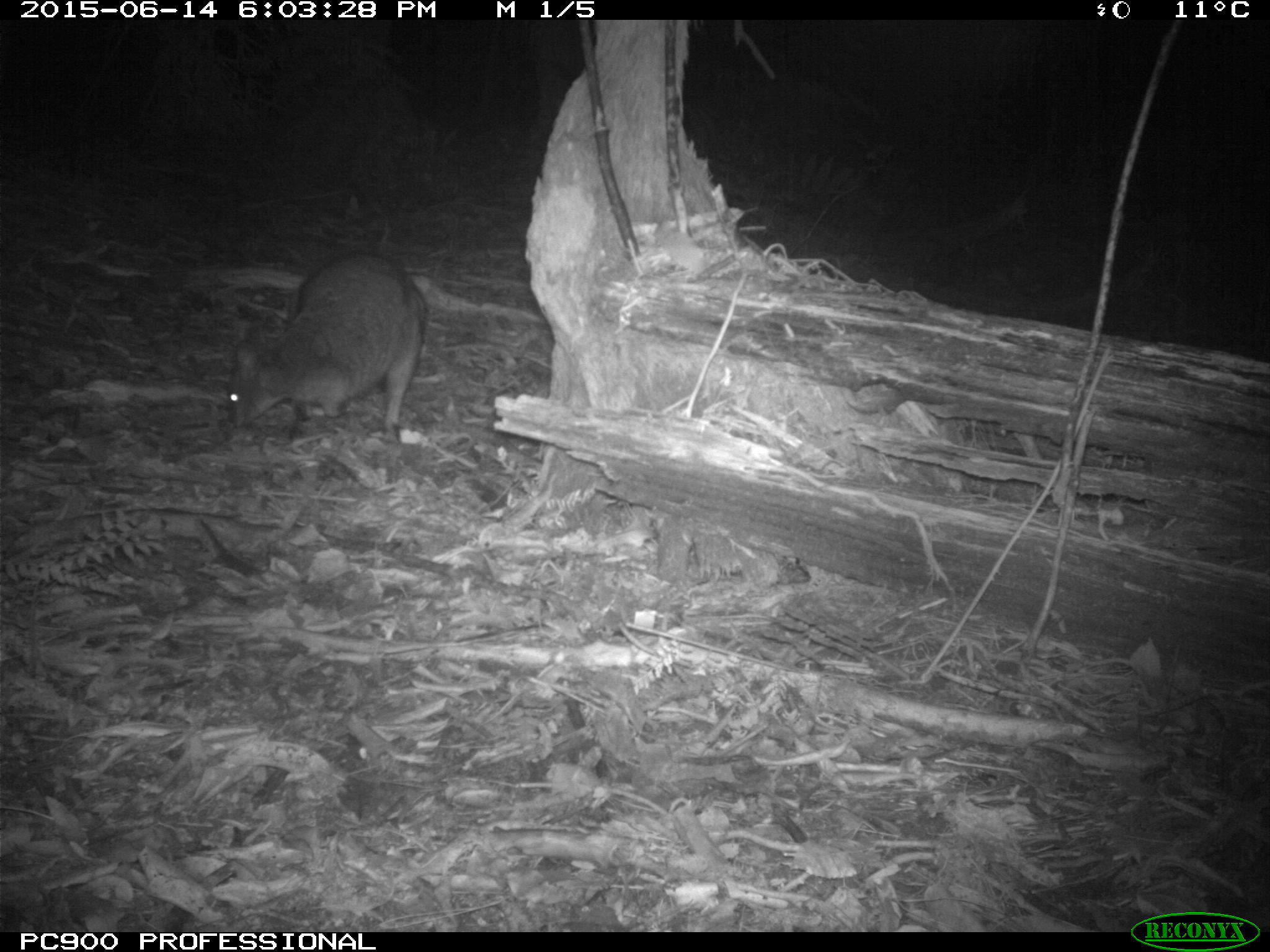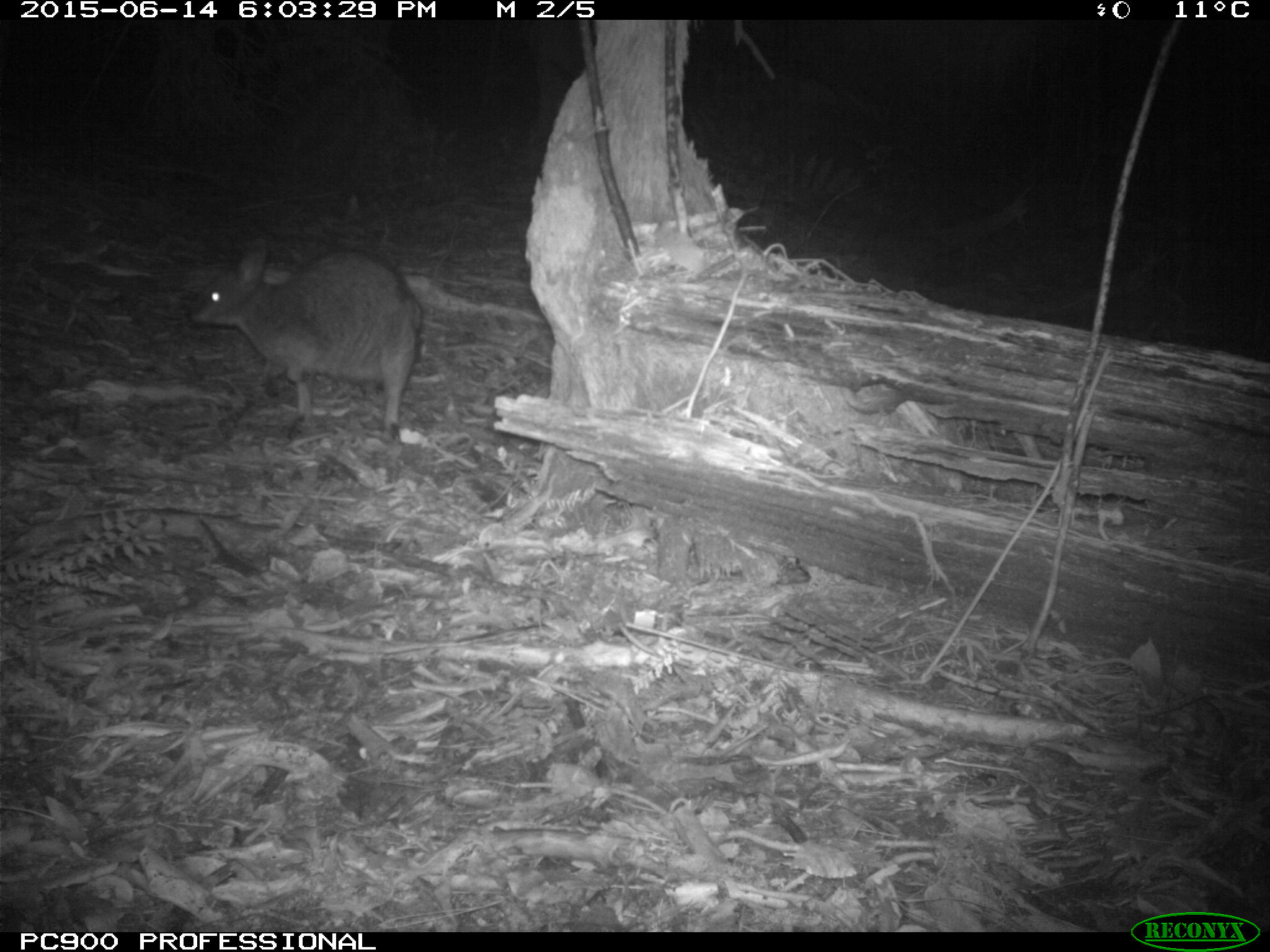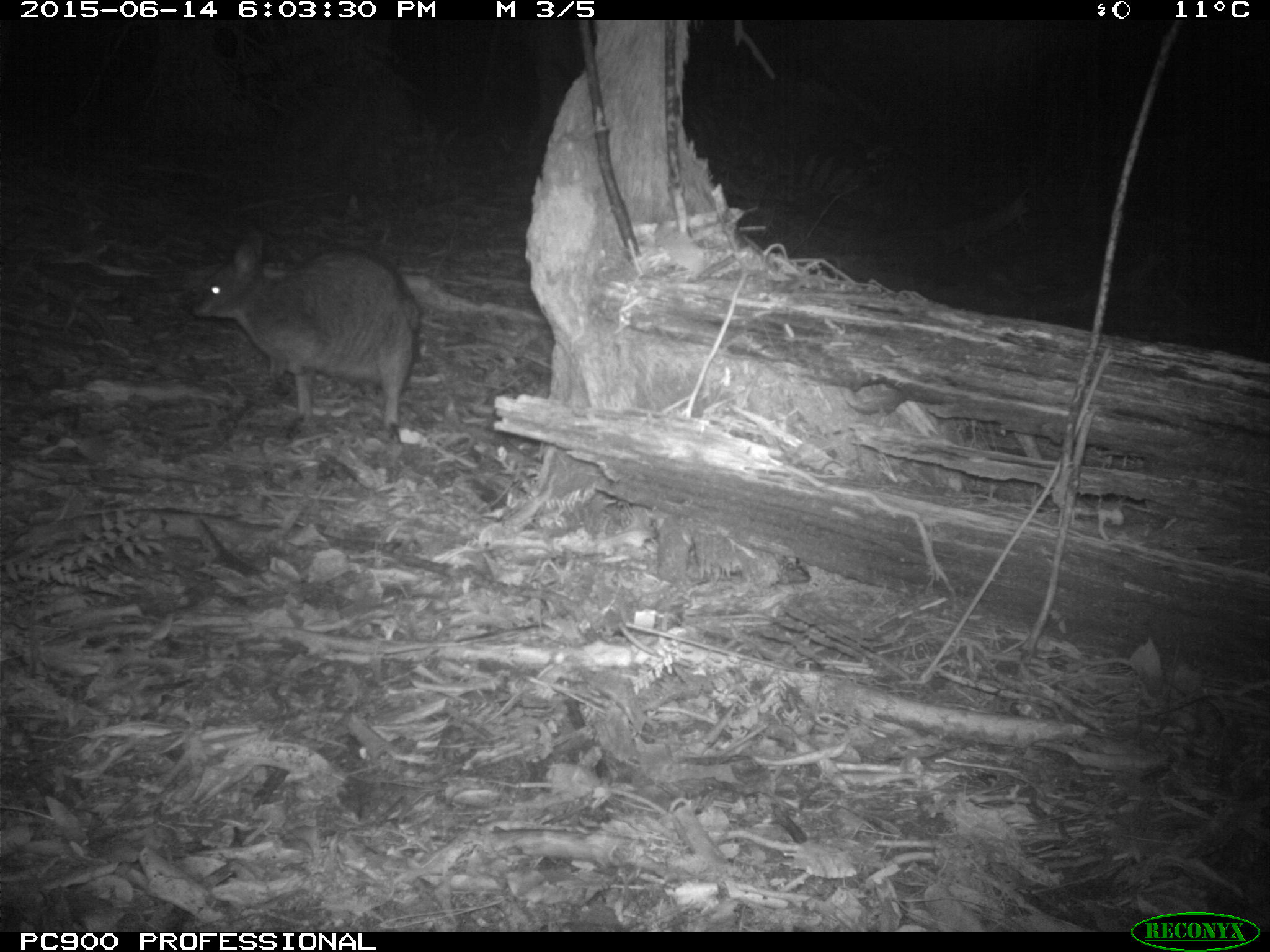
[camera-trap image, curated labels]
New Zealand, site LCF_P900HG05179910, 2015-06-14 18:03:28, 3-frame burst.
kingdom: Animalia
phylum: Chordata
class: Mammalia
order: Diprotodontia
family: Macropodidae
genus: Notamacropus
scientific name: Notamacropus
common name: wallaby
Wallaby (Notamacropus).